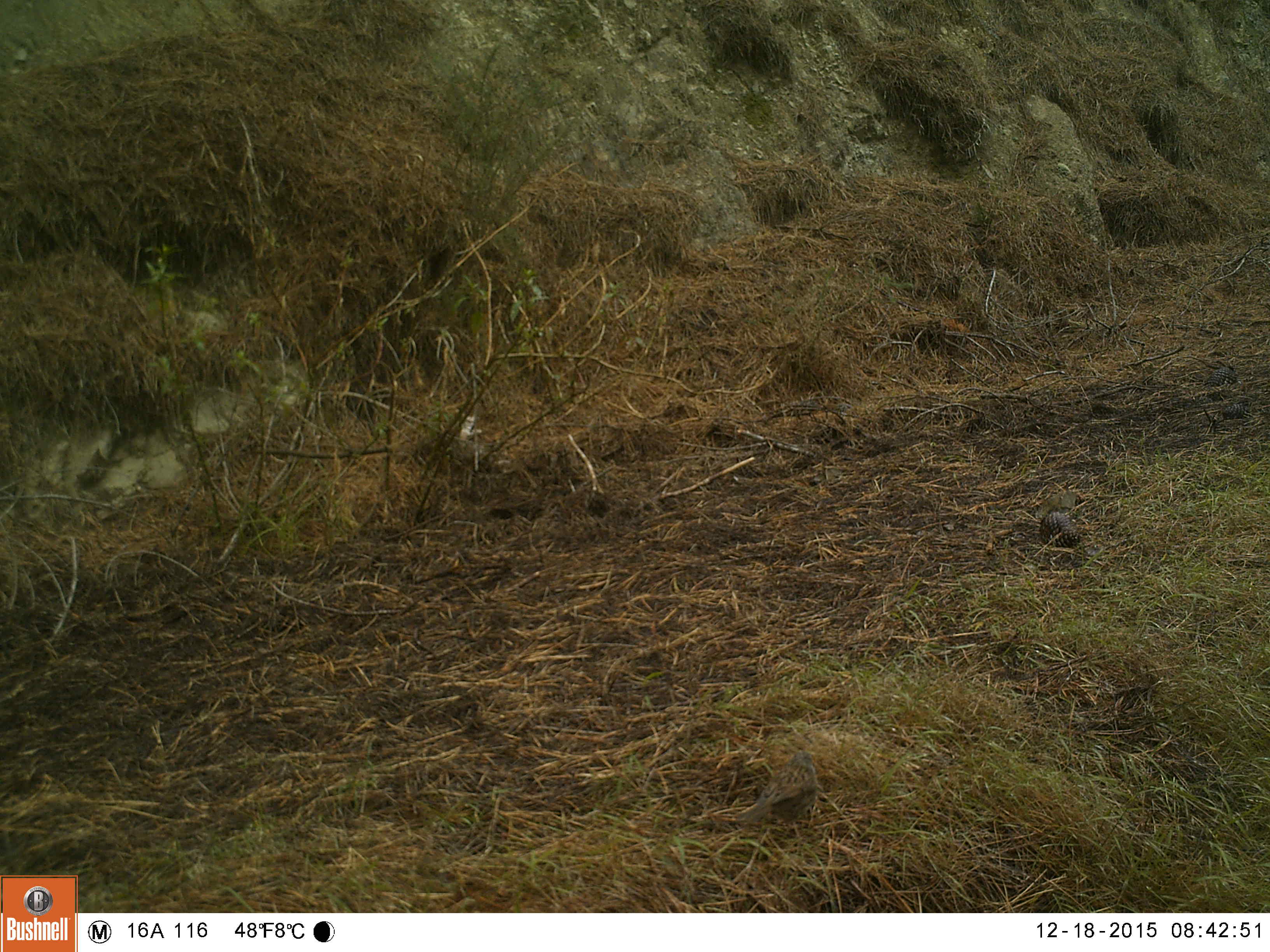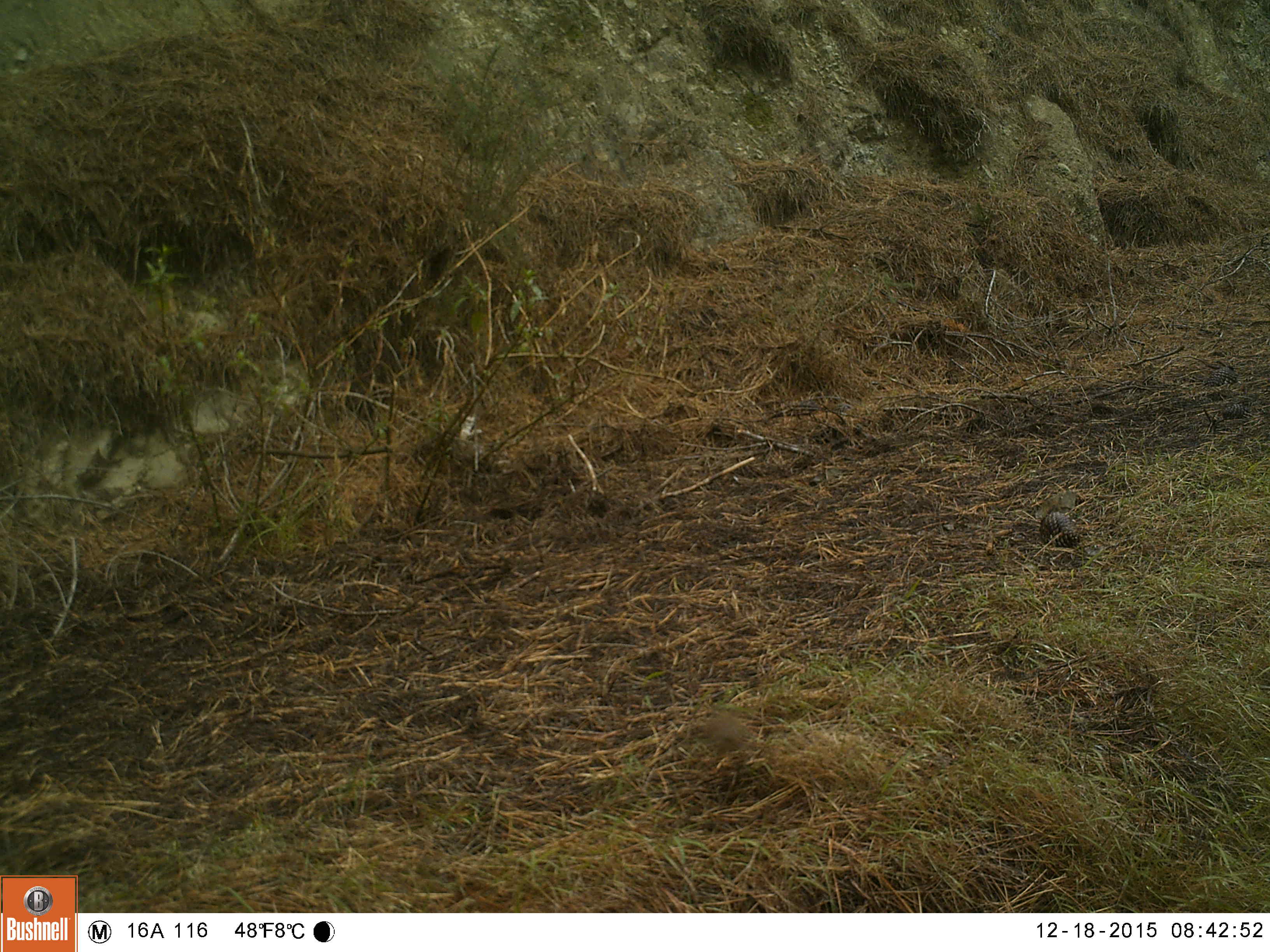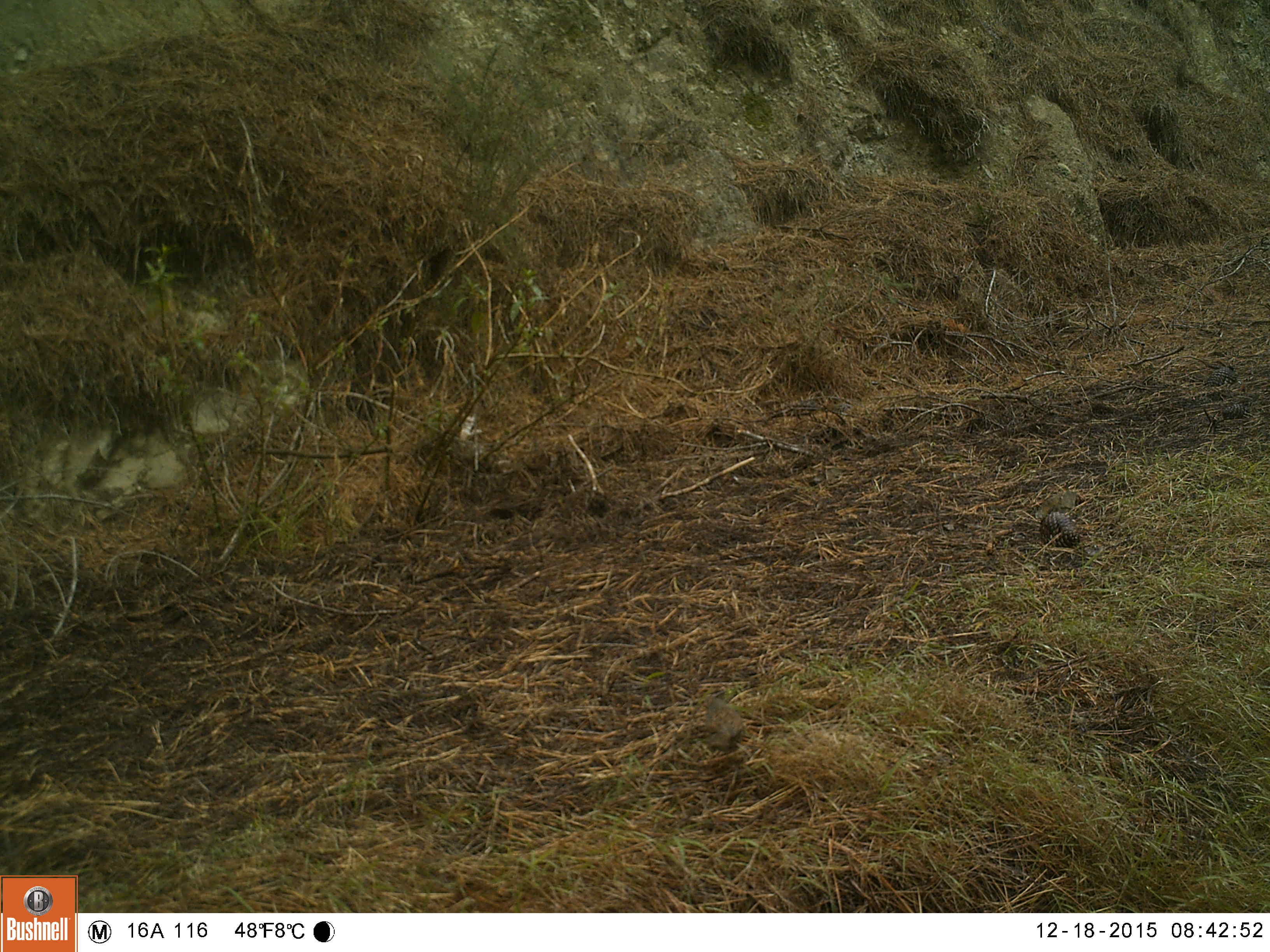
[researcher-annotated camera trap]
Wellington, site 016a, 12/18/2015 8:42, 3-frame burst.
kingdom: Animalia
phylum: Chordata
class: Aves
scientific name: Aves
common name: bird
Bird (Aves).